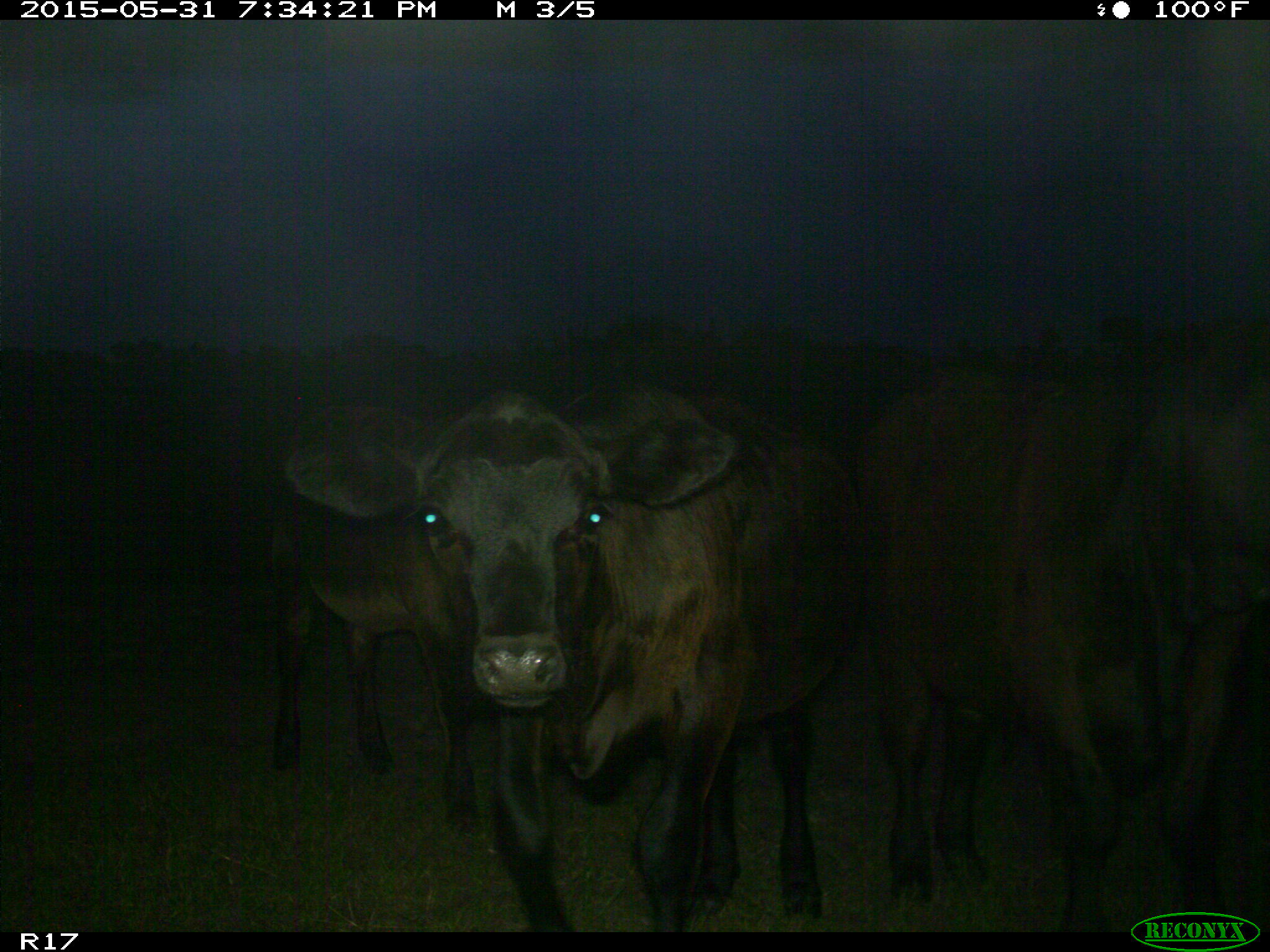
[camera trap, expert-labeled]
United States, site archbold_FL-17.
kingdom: Animalia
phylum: Chordata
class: Mammalia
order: Artiodactyla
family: Bovidae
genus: Bos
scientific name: Bos taurus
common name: domestic cow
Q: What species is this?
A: Bos taurus (domestic cow).